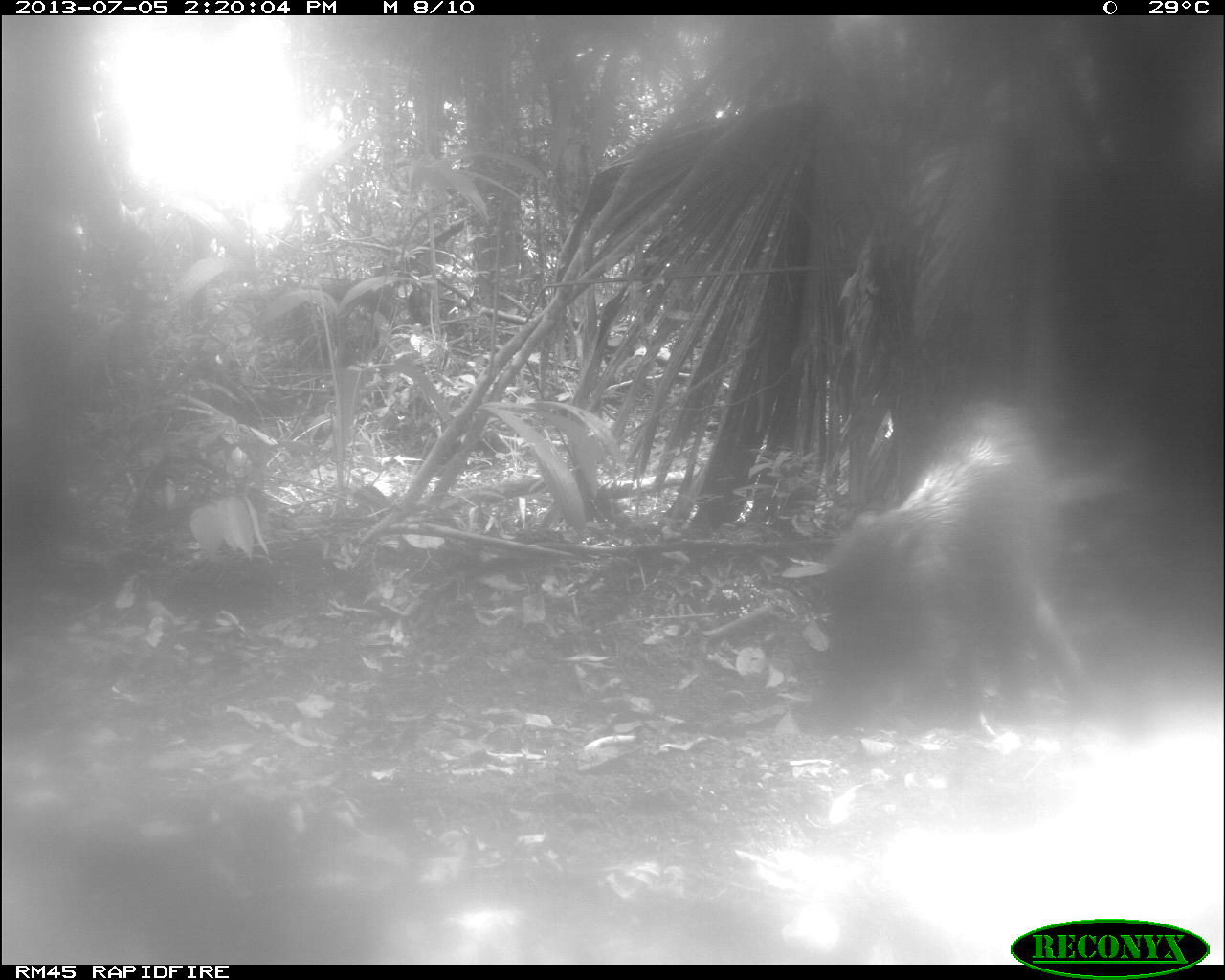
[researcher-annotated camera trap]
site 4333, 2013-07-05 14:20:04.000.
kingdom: Animalia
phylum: Chordata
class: Mammalia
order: Artiodactyla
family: Tayassuidae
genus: Tayassu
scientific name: Tayassu pecari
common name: white-lipped peccary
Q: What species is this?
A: Tayassu pecari (white-lipped peccary).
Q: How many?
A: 2.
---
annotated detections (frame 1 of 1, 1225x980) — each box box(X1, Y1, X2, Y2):
tayassu pecari: box(789, 399, 1092, 736)